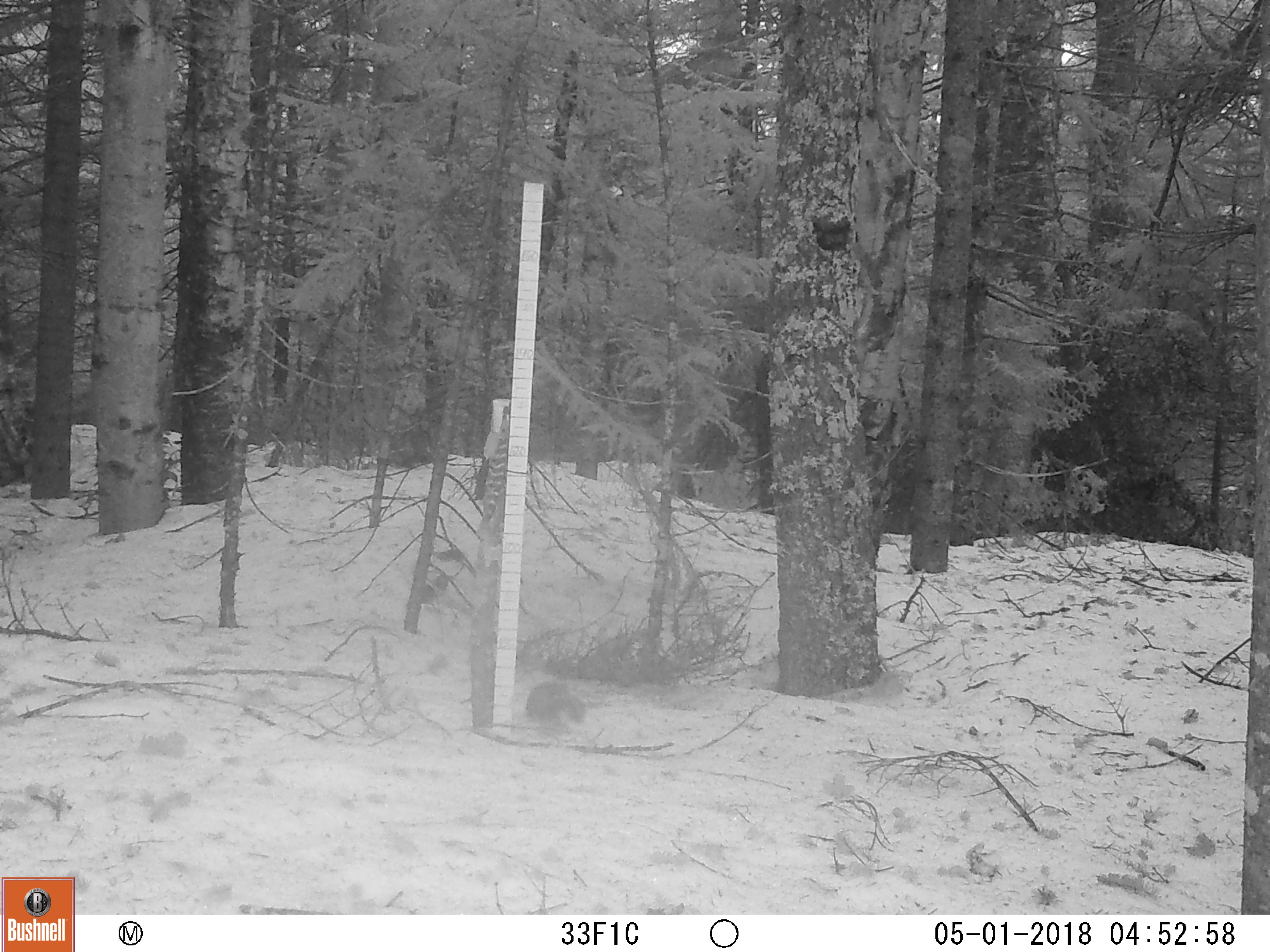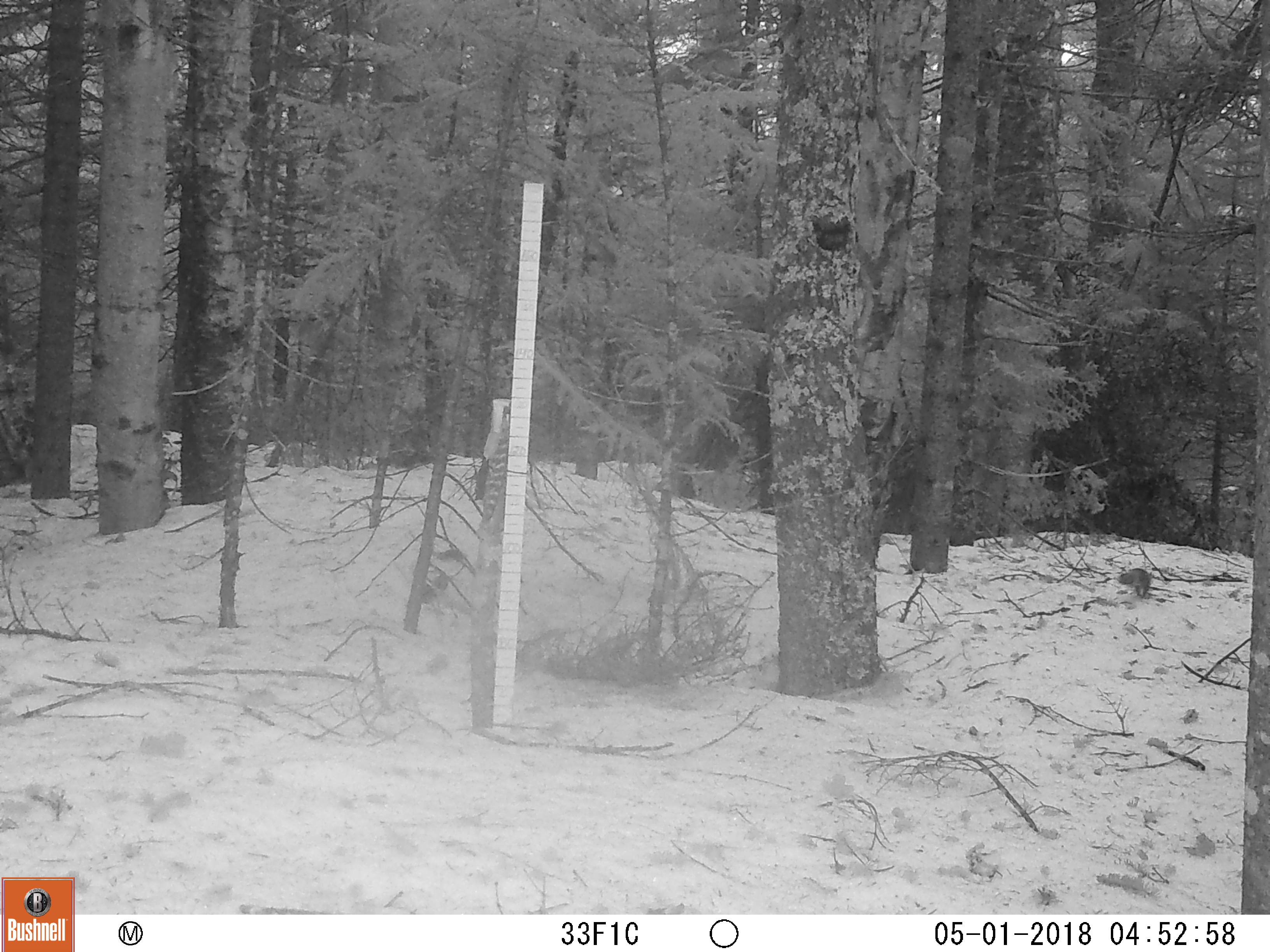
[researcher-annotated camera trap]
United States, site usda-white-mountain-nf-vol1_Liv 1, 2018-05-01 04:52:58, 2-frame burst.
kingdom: Animalia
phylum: Chordata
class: Mammalia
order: Rodentia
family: Sciuridae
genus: Tamiasciurus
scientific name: Tamiasciurus hudsonicus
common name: red squirrel